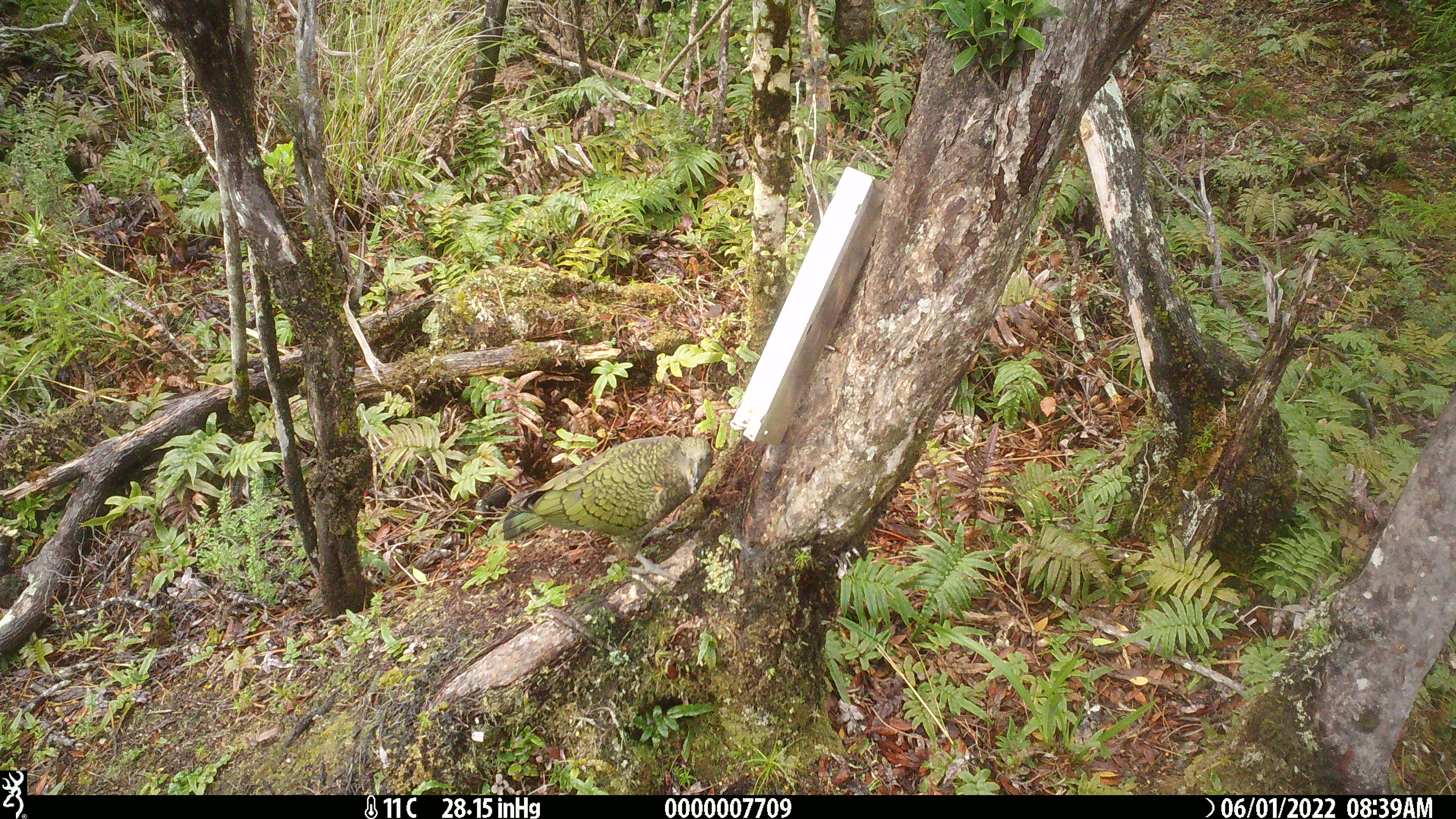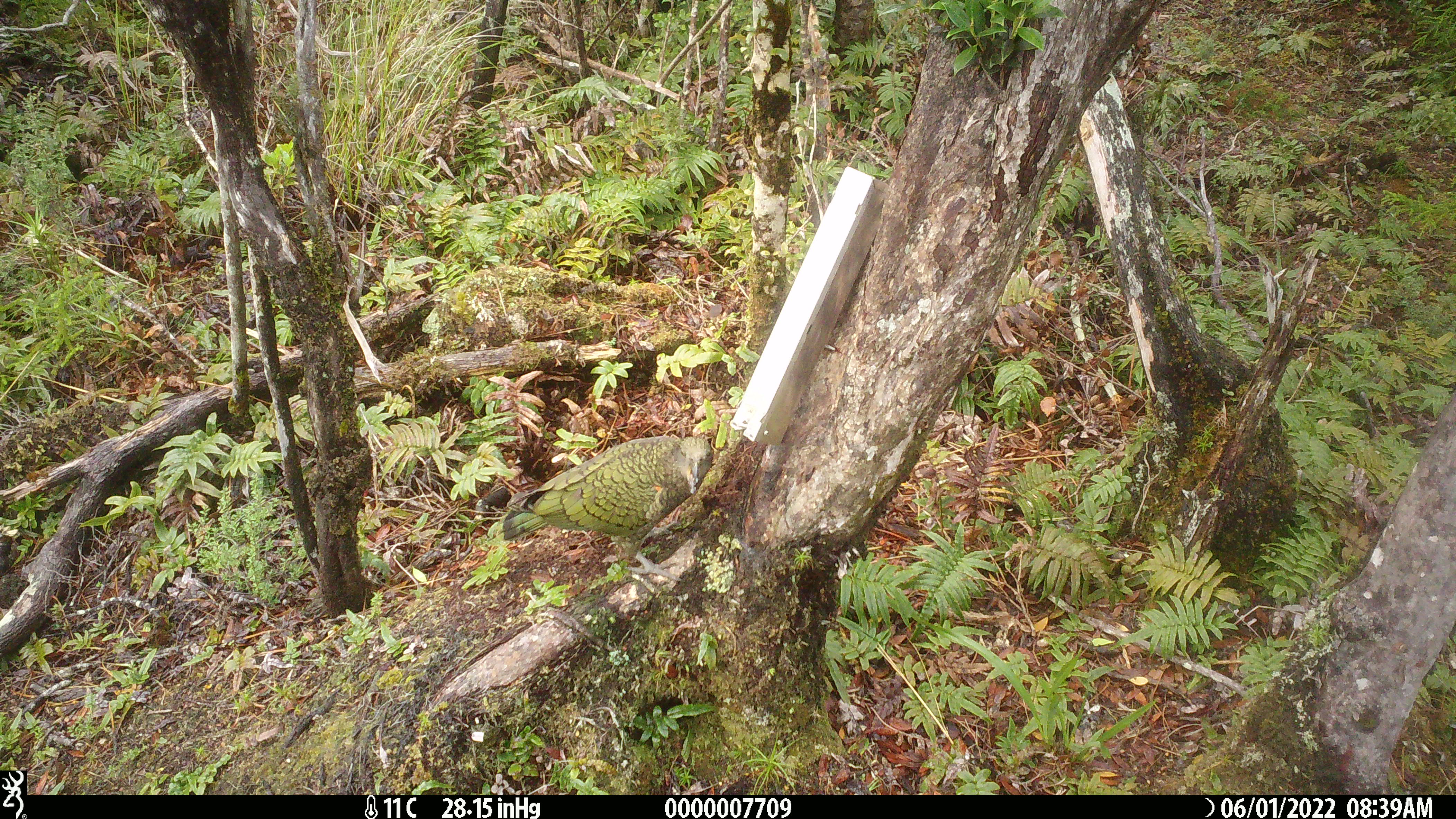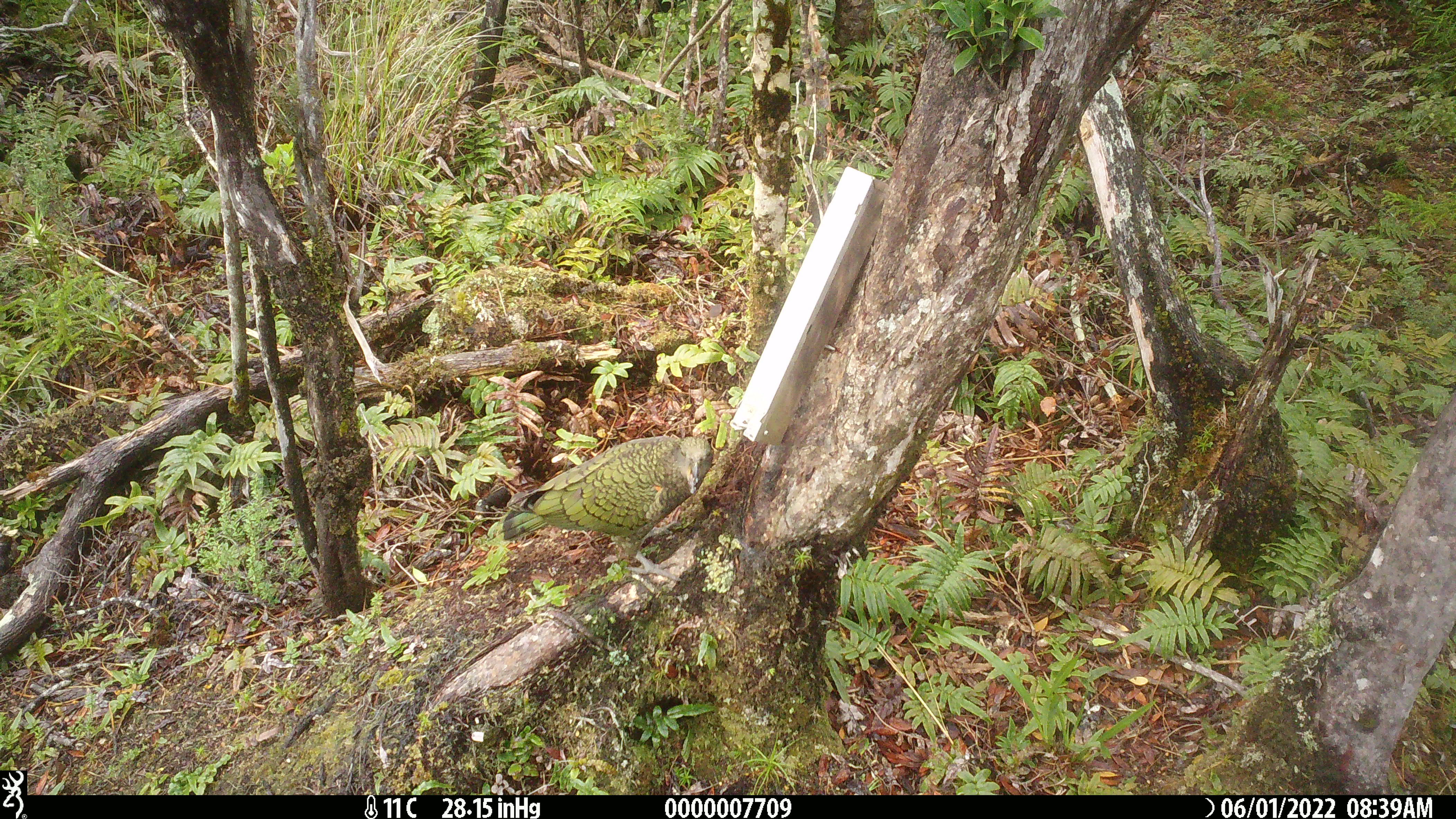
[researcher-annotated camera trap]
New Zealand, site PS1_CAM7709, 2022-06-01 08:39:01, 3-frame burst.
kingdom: Animalia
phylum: Chordata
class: Aves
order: Psittaciformes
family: Strigopidae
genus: Nestor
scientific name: Nestor notabilis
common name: kea